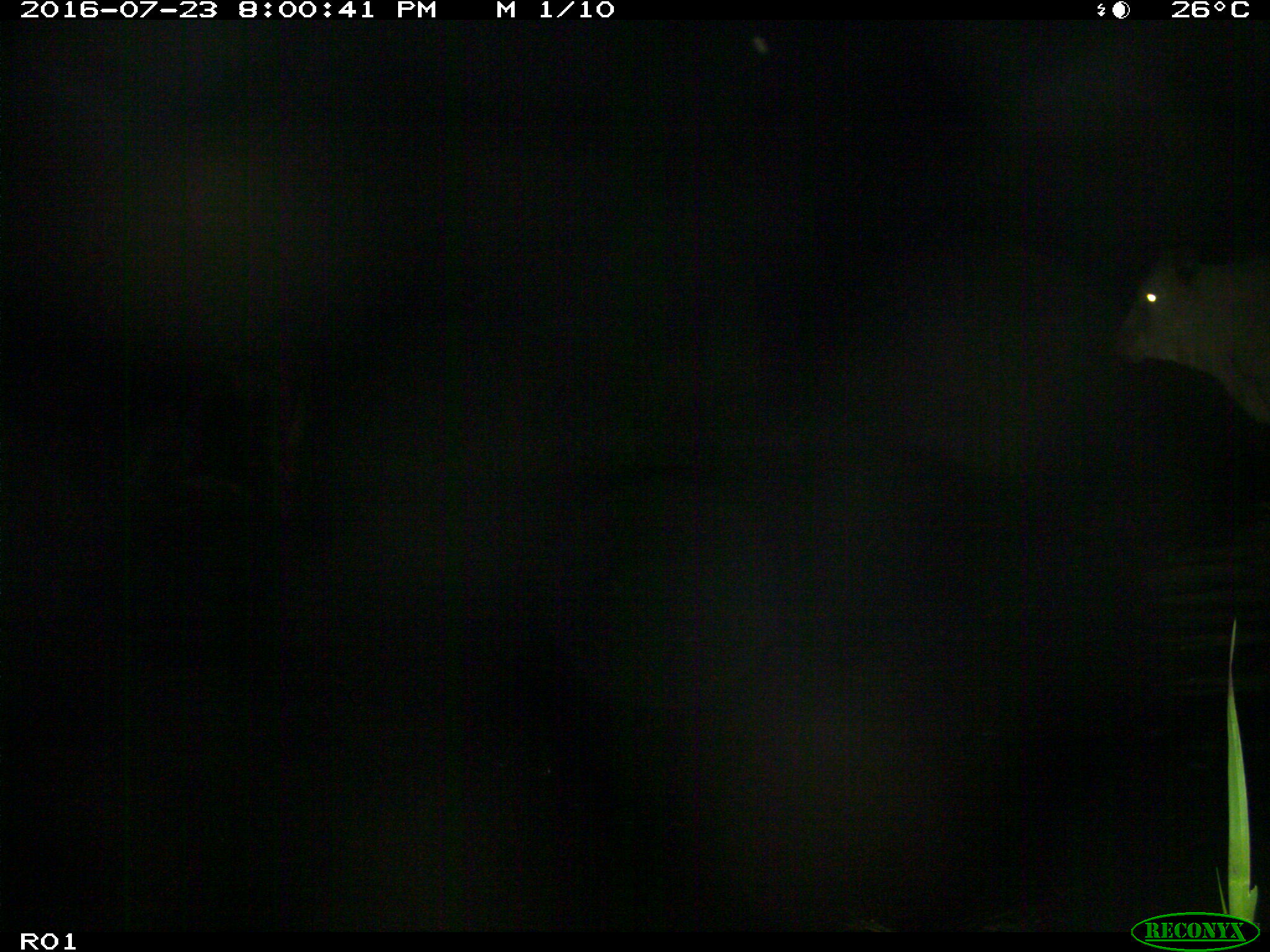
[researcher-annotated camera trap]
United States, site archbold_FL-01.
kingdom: Animalia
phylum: Chordata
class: Mammalia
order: Artiodactyla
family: Bovidae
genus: Bos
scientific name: Bos taurus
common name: domestic cow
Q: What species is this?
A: Bos taurus (domestic cow).